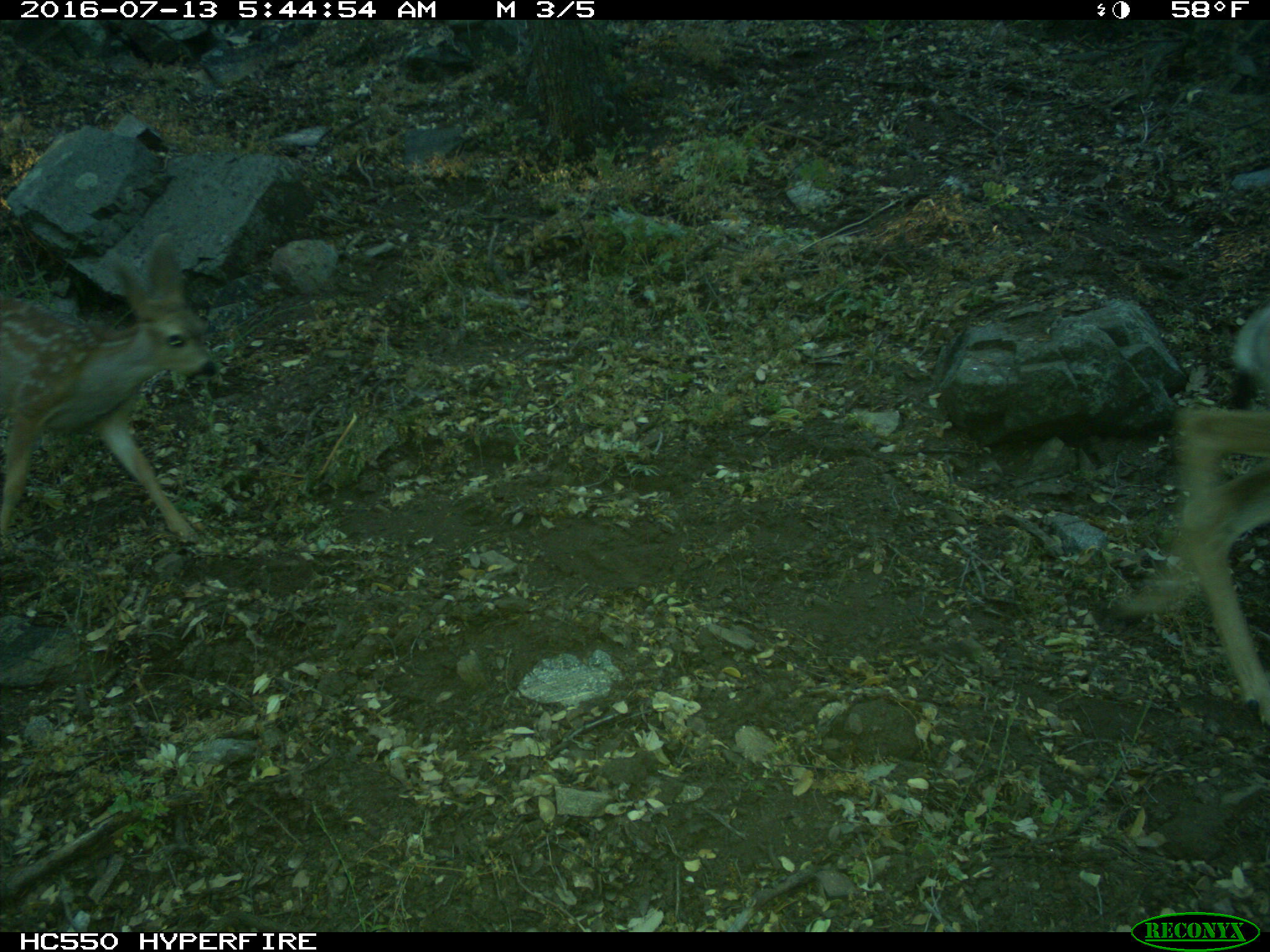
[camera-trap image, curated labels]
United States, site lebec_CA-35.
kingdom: Animalia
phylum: Chordata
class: Mammalia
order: Artiodactyla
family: Cervidae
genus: Odocoileus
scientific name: Odocoileus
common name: deer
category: unidentified deer